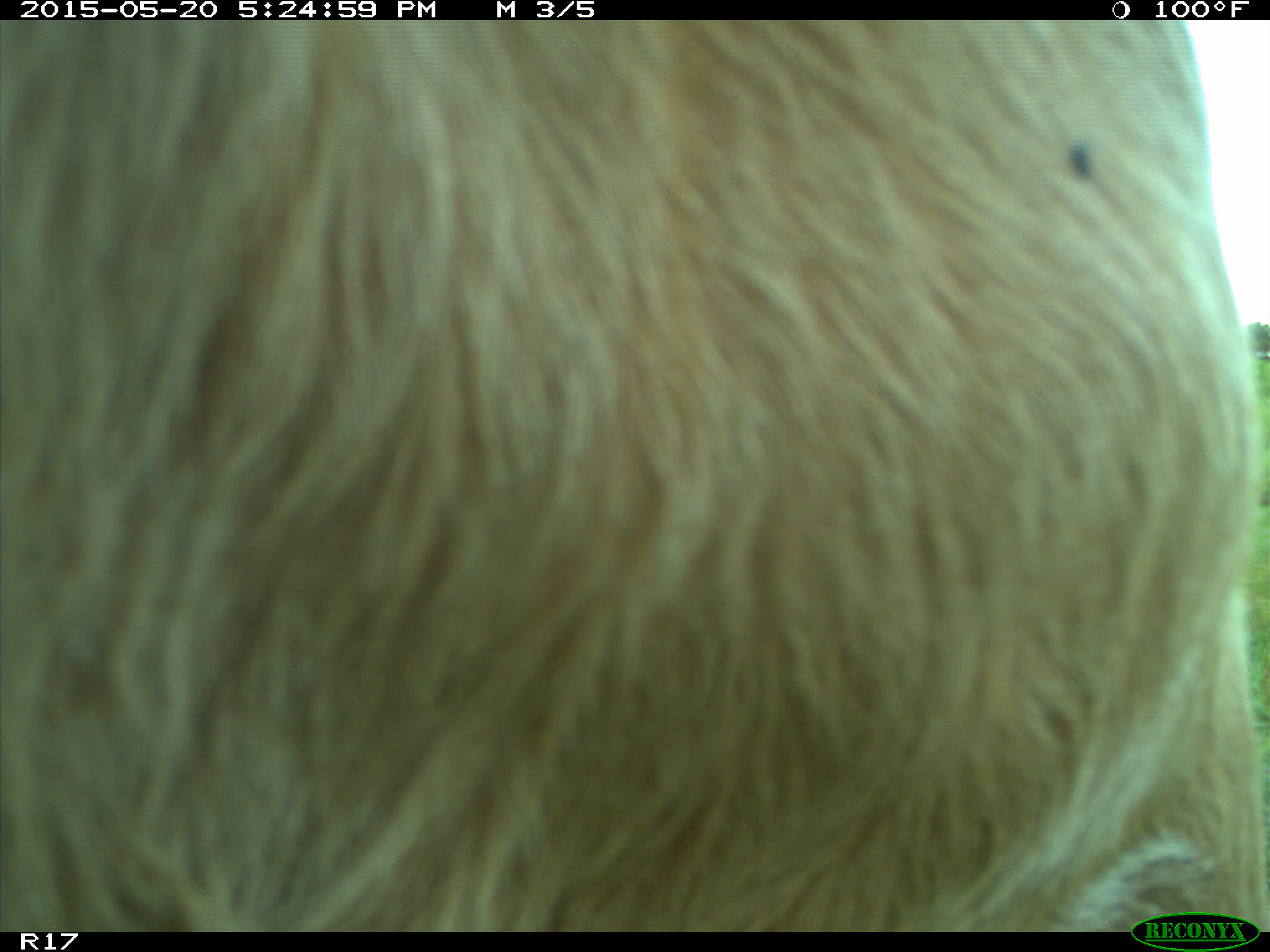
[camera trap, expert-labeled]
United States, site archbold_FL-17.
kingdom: Animalia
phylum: Chordata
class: Mammalia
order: Artiodactyla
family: Bovidae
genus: Bos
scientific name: Bos taurus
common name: domestic cow